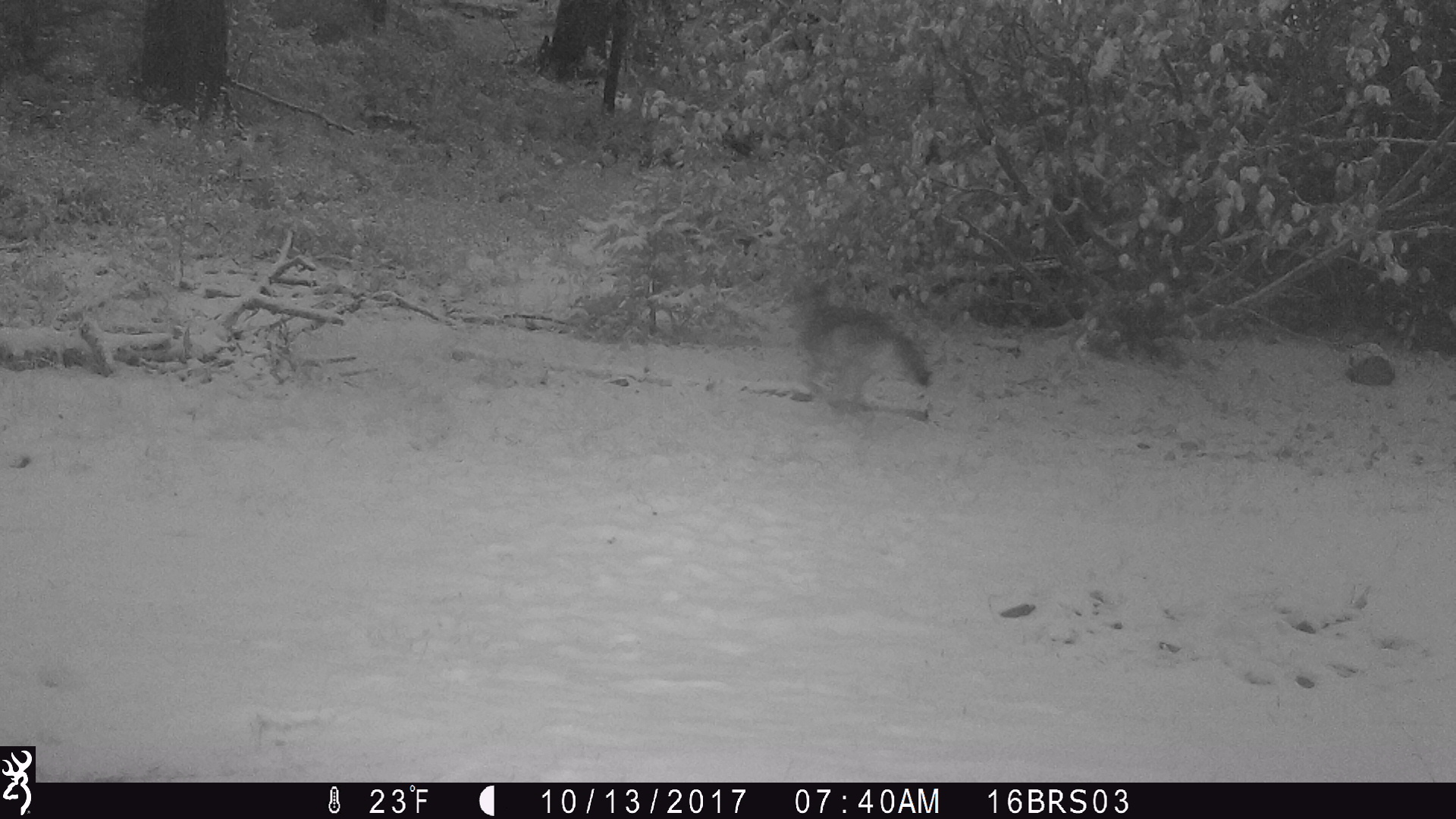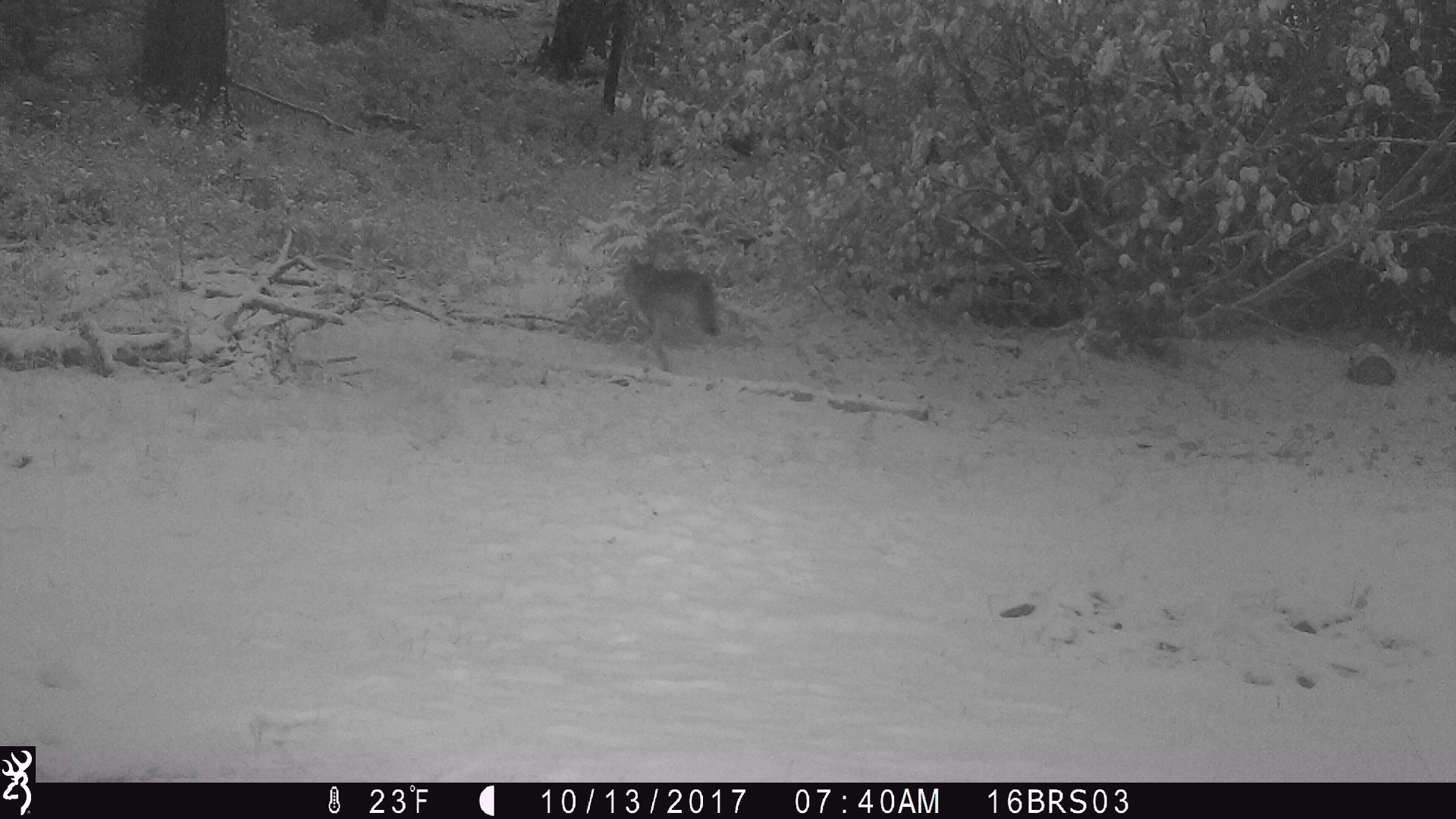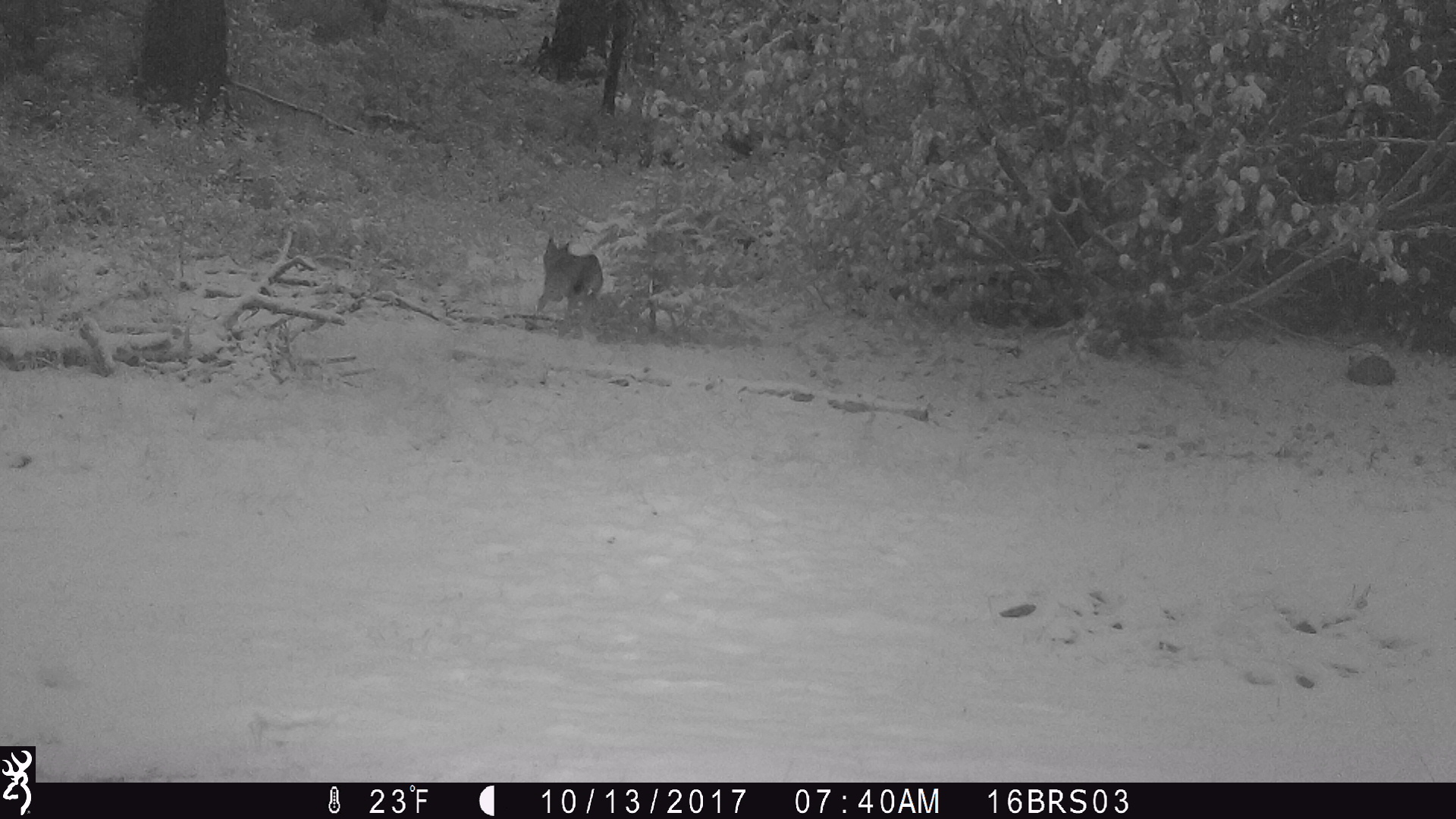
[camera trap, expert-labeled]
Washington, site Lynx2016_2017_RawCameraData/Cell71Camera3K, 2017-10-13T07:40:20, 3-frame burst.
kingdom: Animalia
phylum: Chordata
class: Mammalia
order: Carnivora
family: Canidae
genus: Canis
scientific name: Canis latrans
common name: coyote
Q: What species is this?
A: Canis latrans (coyote).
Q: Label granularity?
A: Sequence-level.